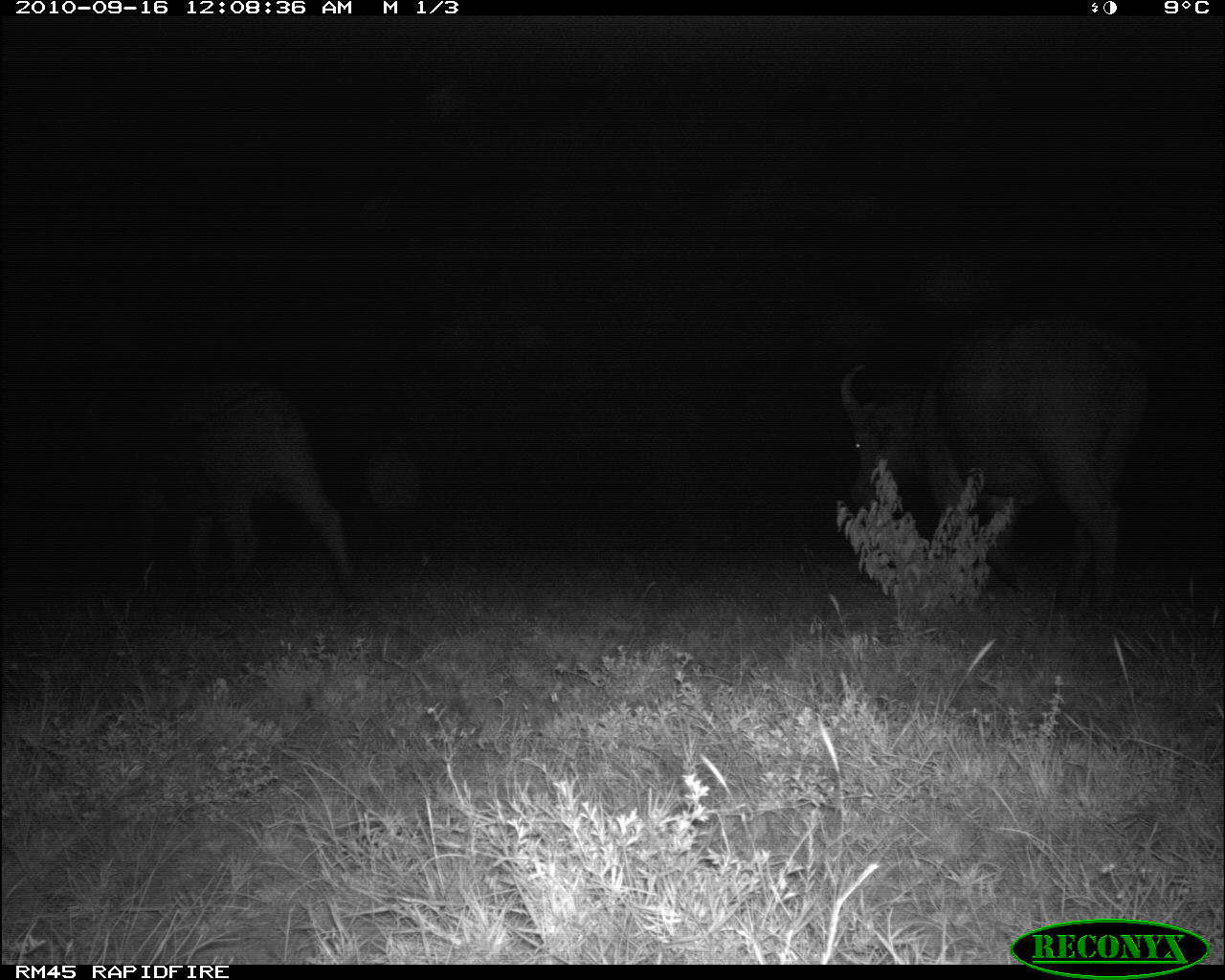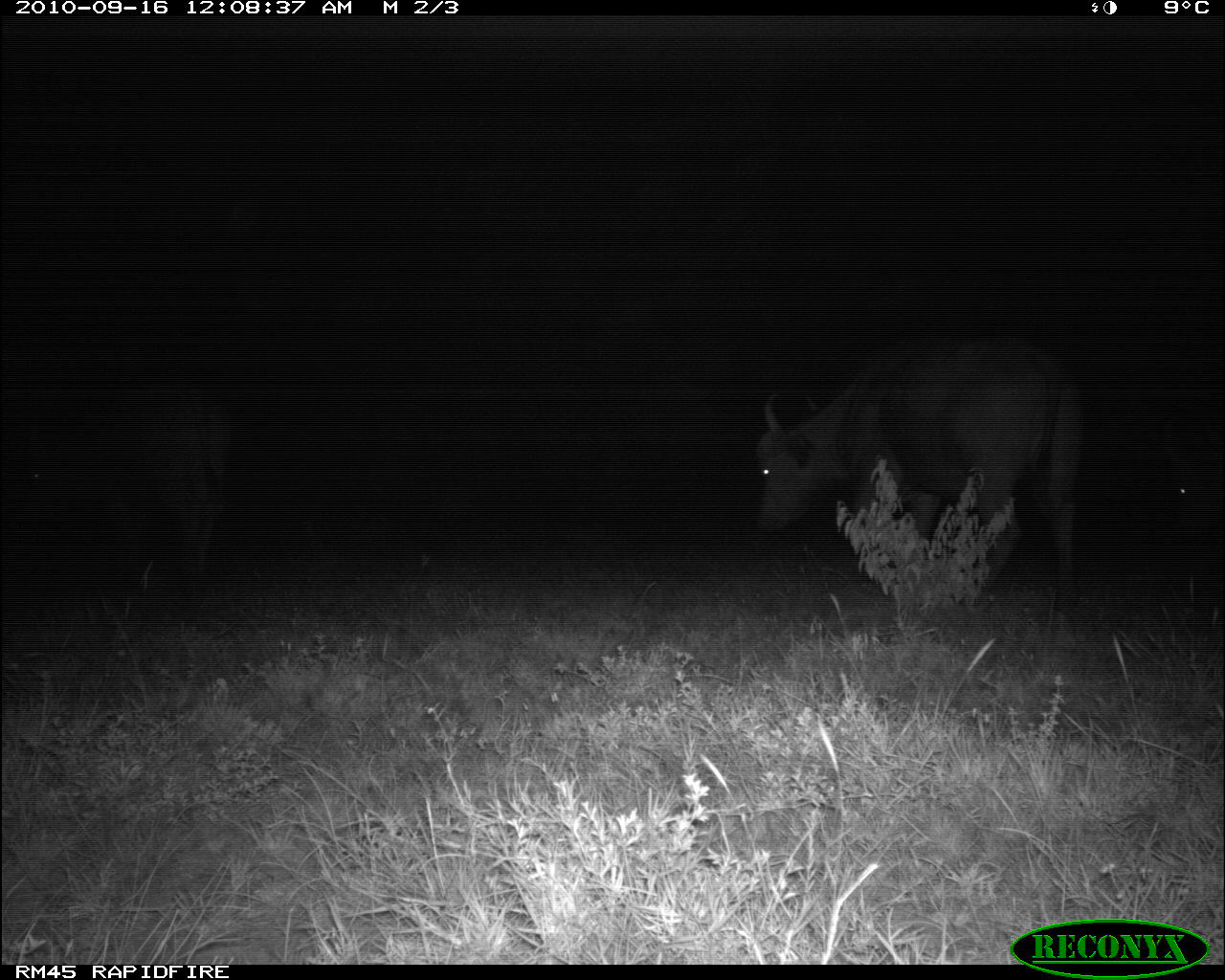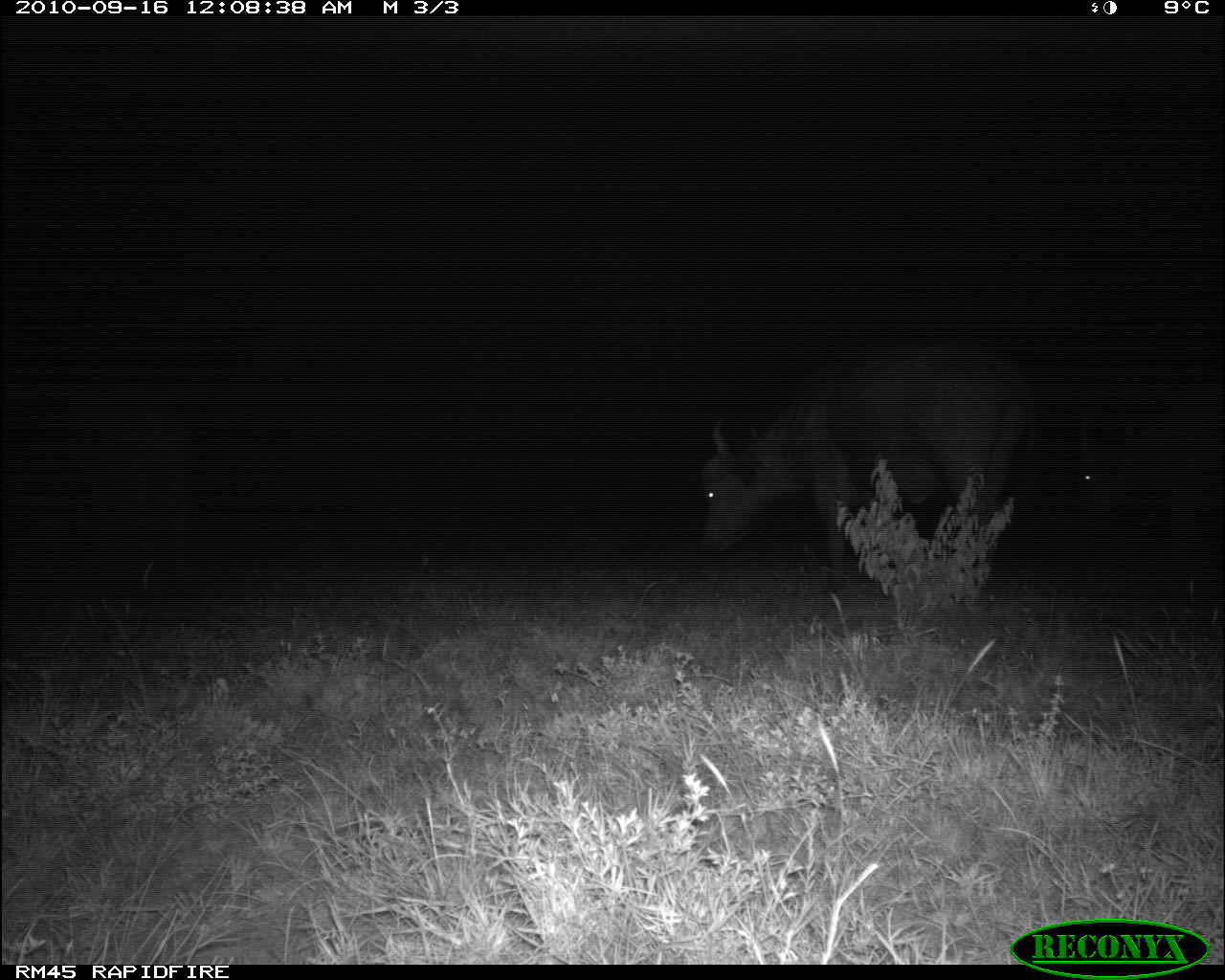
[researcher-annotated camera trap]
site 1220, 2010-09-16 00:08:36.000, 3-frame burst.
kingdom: Animalia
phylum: Chordata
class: Mammalia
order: Artiodactyla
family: Bovidae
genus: Syncerus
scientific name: Syncerus caffer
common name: african buffalo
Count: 2.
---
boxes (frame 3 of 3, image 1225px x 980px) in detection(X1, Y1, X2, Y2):
syncerus caffer: detection(697, 339, 1037, 584); detection(1, 394, 190, 593); detection(1073, 379, 1225, 562)